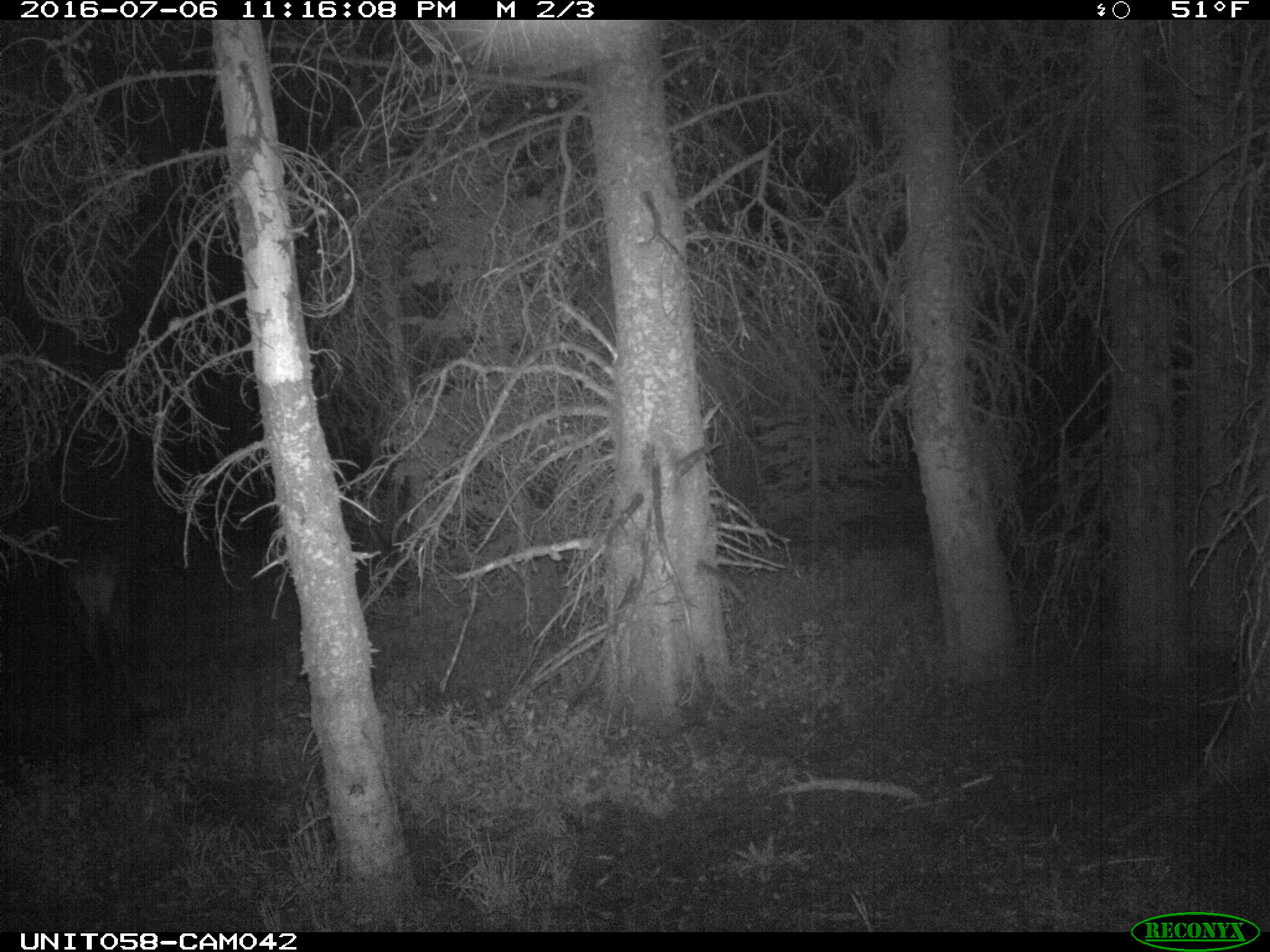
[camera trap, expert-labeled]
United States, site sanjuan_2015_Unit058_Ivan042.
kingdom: Animalia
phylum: Chordata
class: Mammalia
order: Artiodactyla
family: Cervidae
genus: Cervus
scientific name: Cervus elaphus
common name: red deer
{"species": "Cervus elaphus (red deer)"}